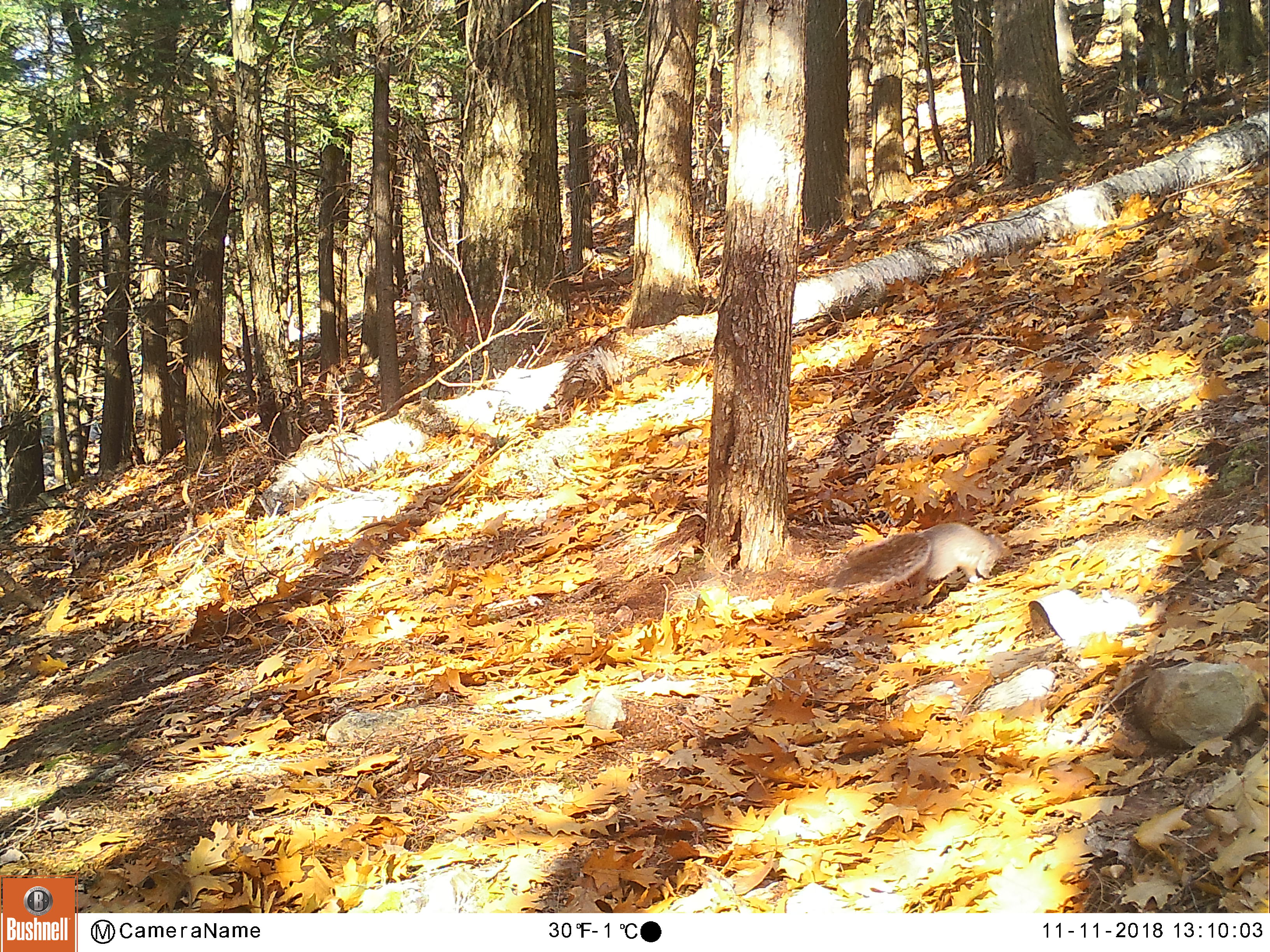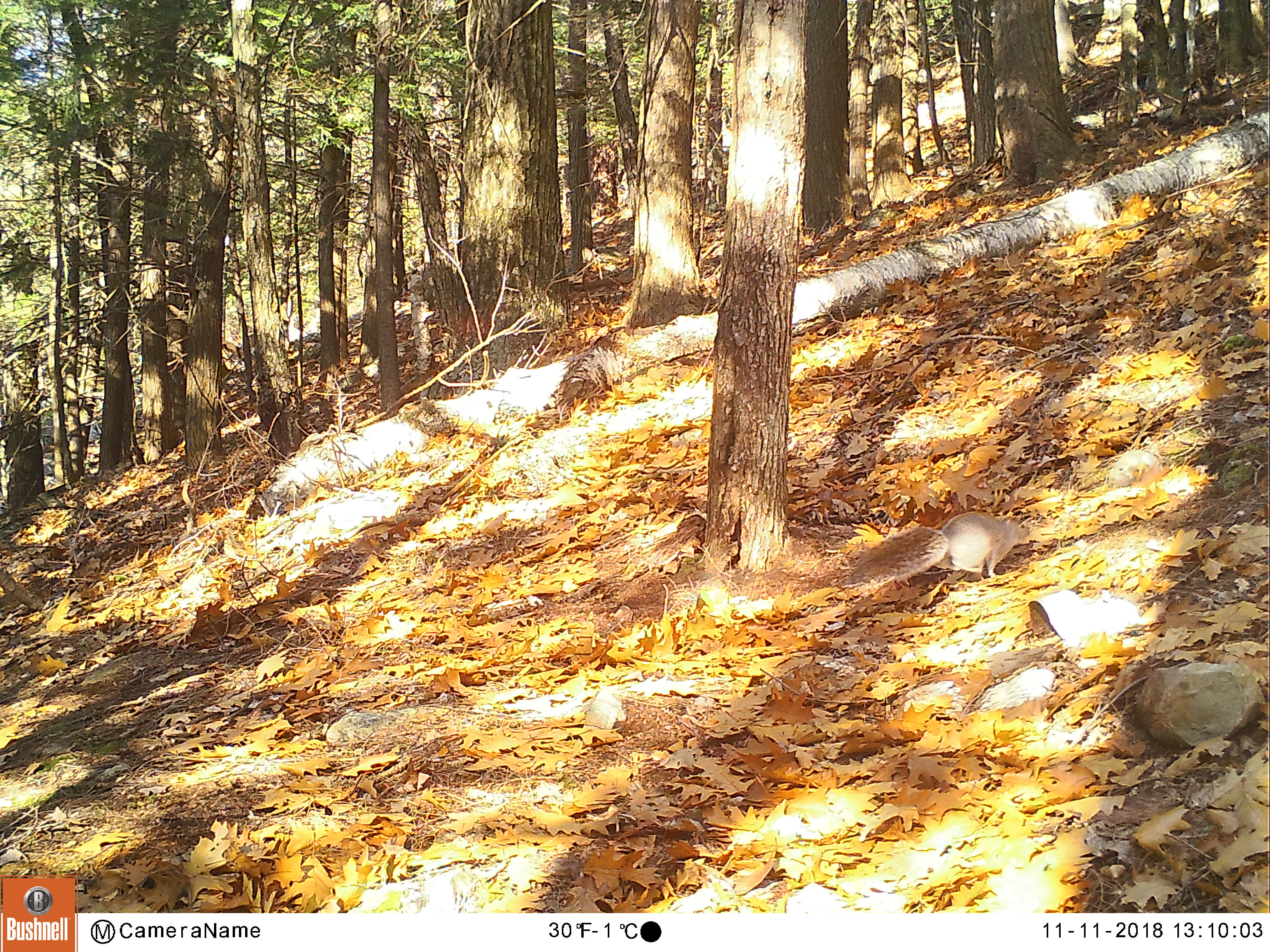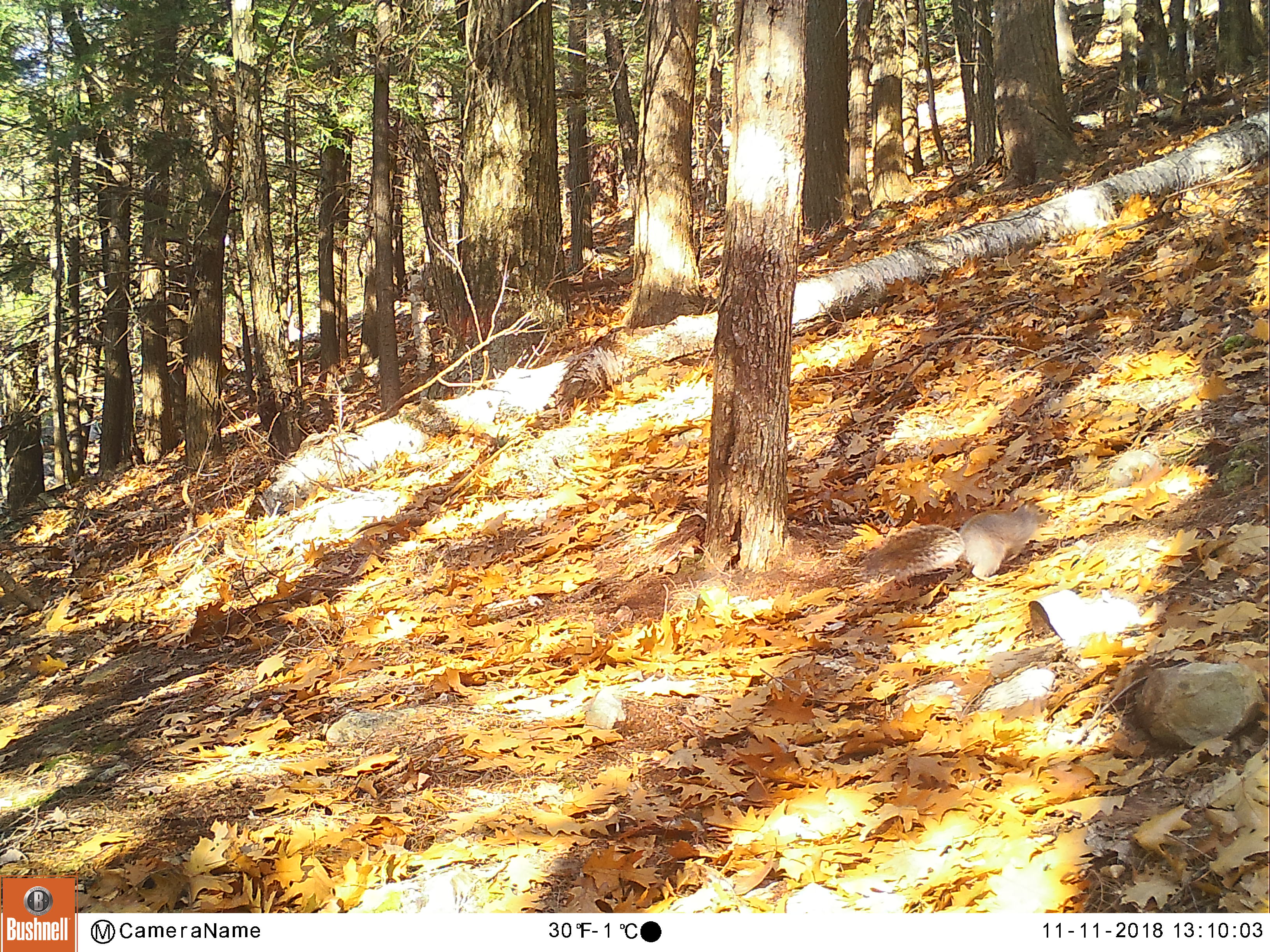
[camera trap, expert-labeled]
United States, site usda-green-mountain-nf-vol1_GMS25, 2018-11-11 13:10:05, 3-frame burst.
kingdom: Animalia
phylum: Chordata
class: Mammalia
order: Rodentia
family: Sciuridae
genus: Sciurus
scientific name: Sciurus carolinensis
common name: gray squirrel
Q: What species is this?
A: Gray squirrel (Sciurus carolinensis).